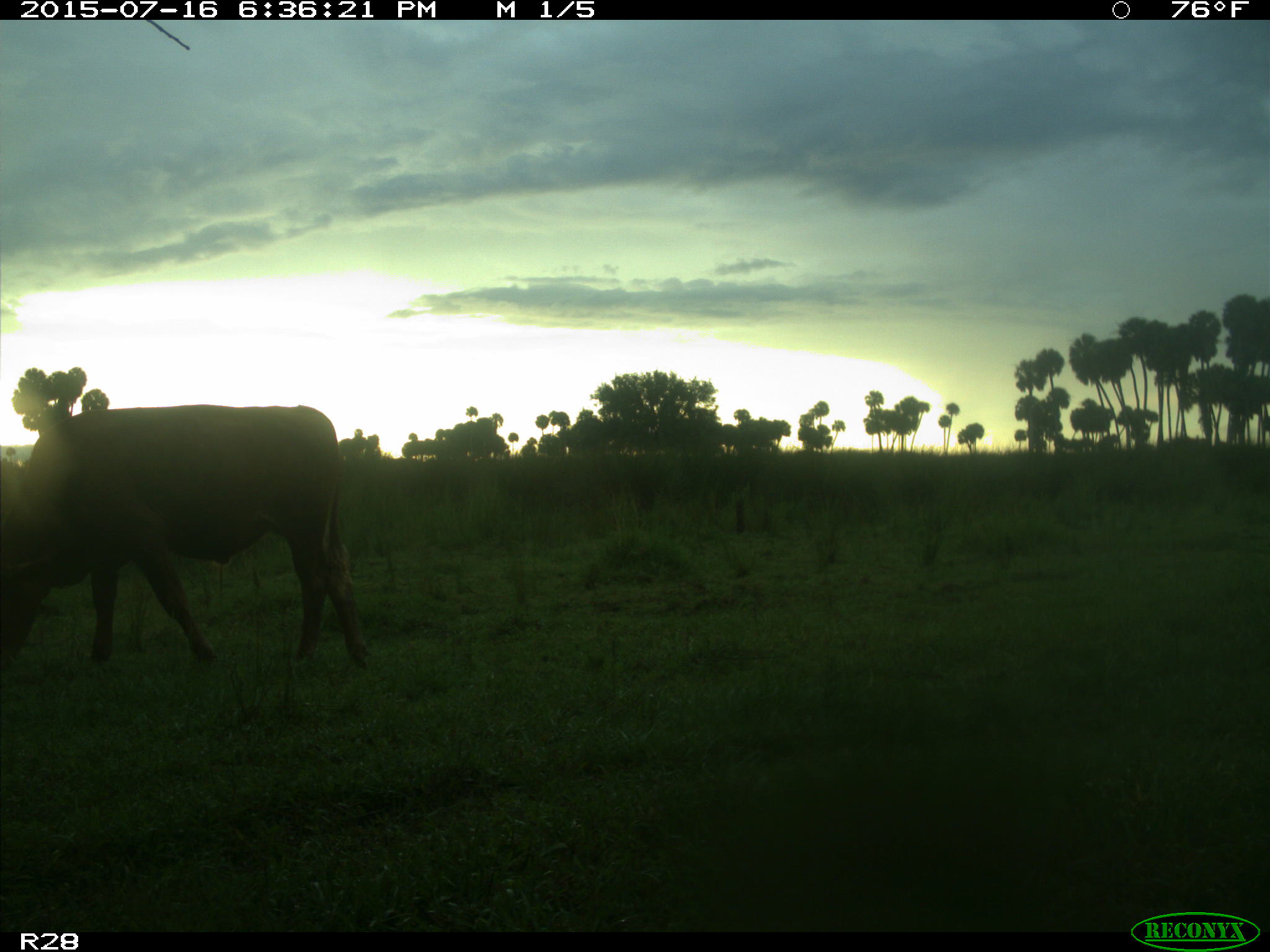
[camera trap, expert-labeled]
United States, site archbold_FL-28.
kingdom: Animalia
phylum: Chordata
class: Mammalia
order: Artiodactyla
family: Bovidae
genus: Bos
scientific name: Bos taurus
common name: domestic cow